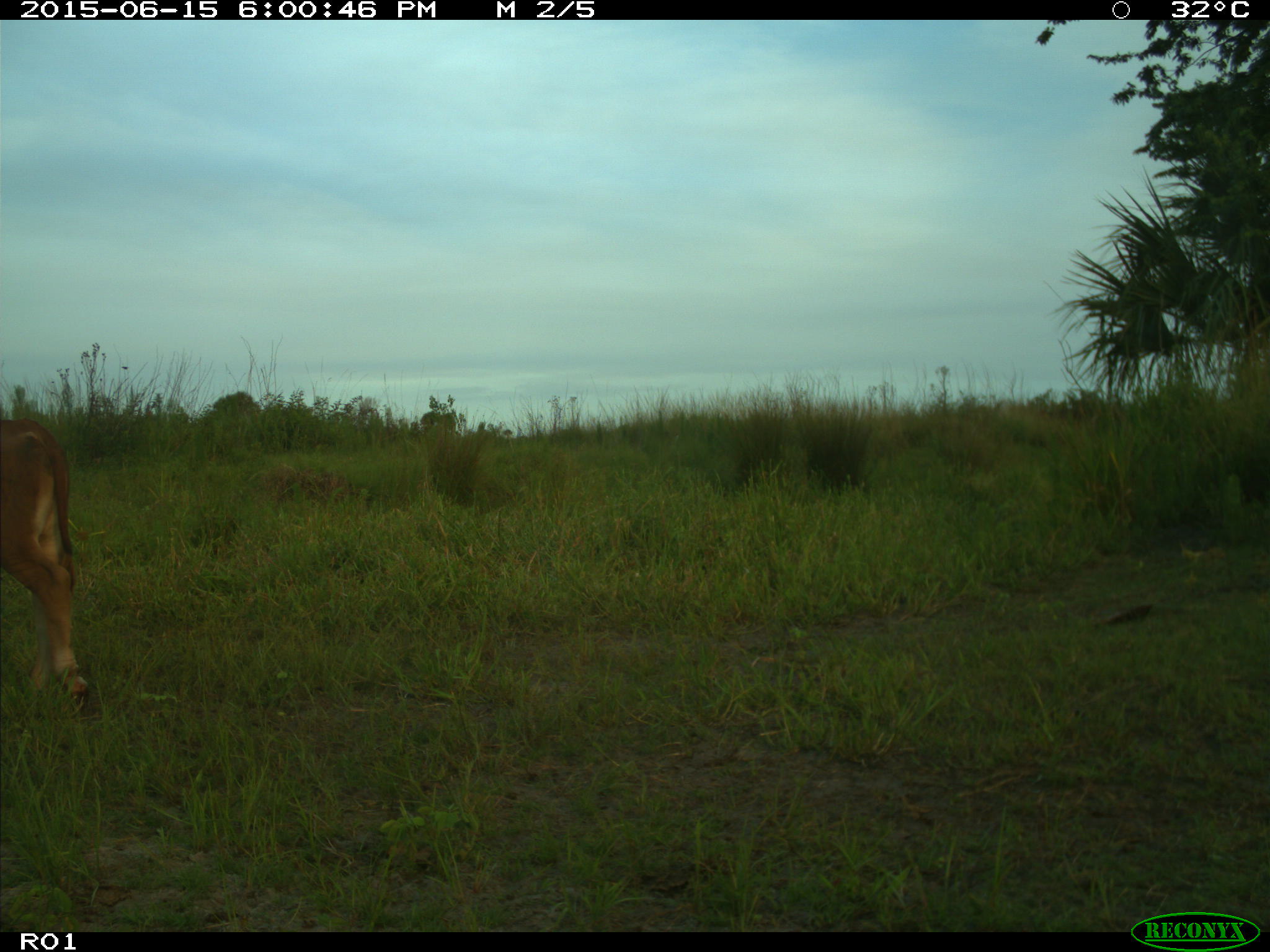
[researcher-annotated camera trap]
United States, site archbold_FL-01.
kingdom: Animalia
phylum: Chordata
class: Mammalia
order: Artiodactyla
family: Bovidae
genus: Bos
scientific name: Bos taurus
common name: domestic cow